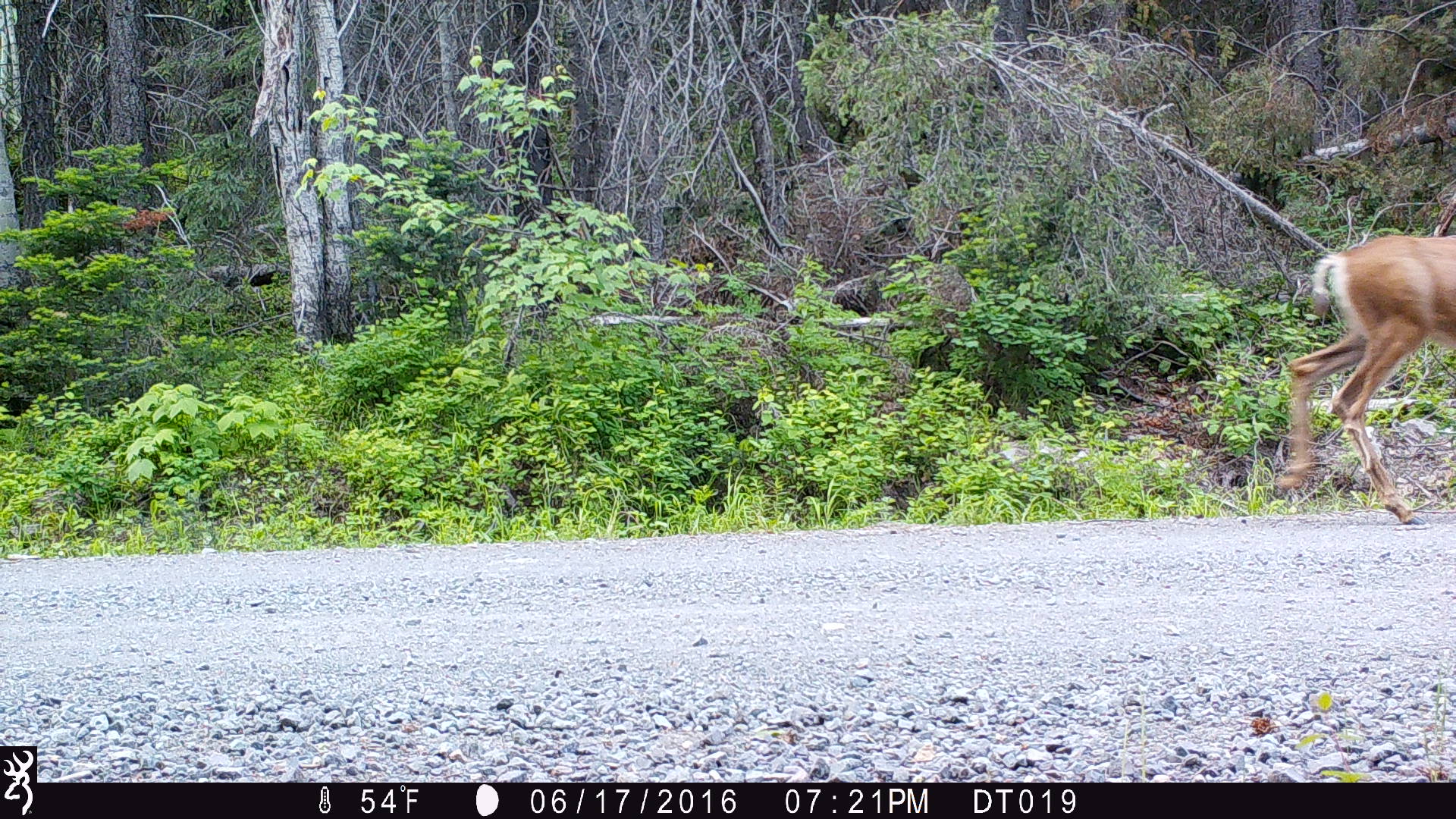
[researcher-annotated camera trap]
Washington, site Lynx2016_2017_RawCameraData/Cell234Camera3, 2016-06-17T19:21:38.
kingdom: Animalia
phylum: Chordata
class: Mammalia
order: Artiodactyla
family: Cervidae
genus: Odocoileus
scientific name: Odocoileus hemionus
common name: mule deer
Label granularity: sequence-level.